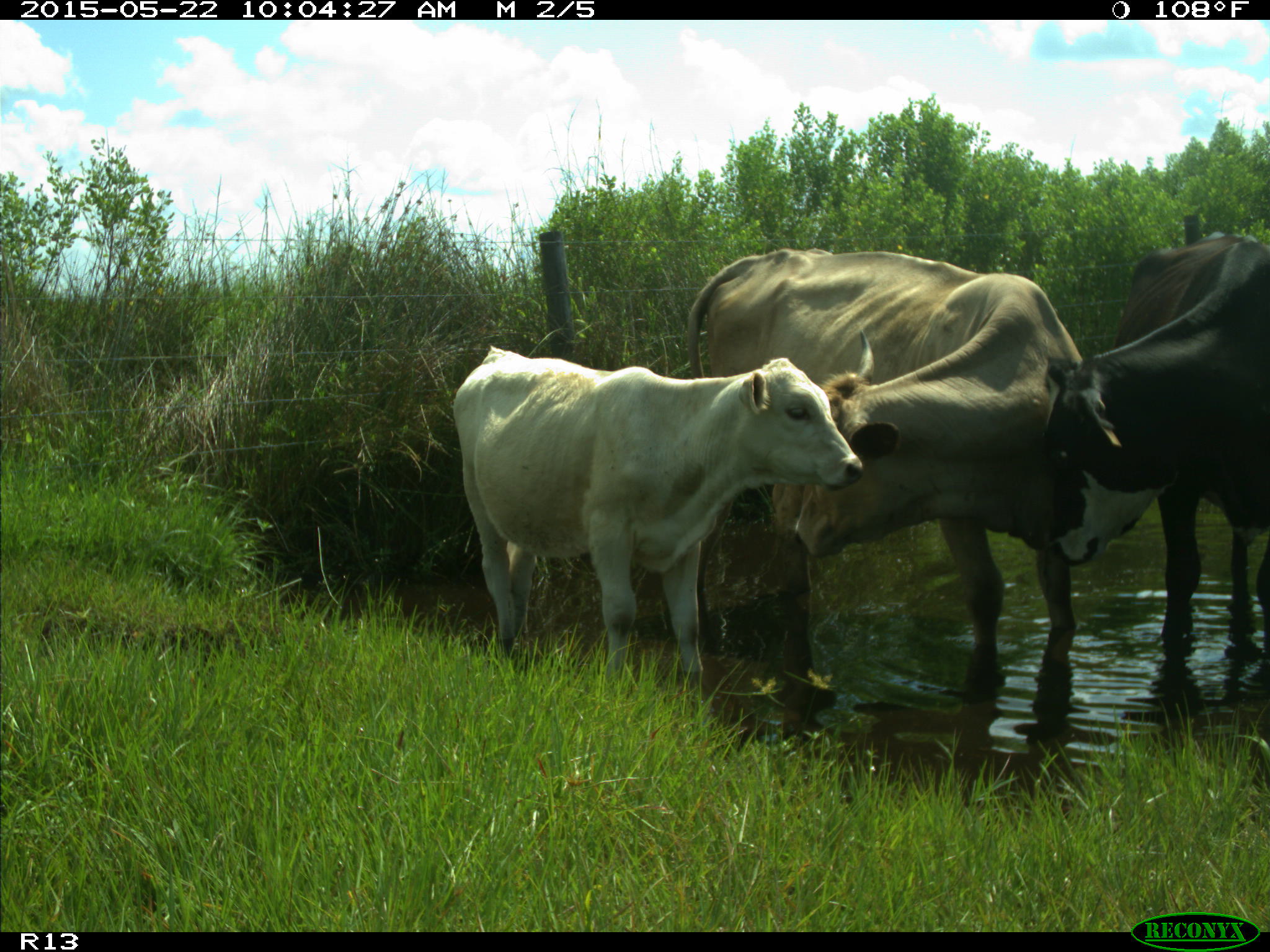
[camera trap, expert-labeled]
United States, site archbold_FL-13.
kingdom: Animalia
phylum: Chordata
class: Mammalia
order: Artiodactyla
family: Bovidae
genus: Bos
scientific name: Bos taurus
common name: domestic cow